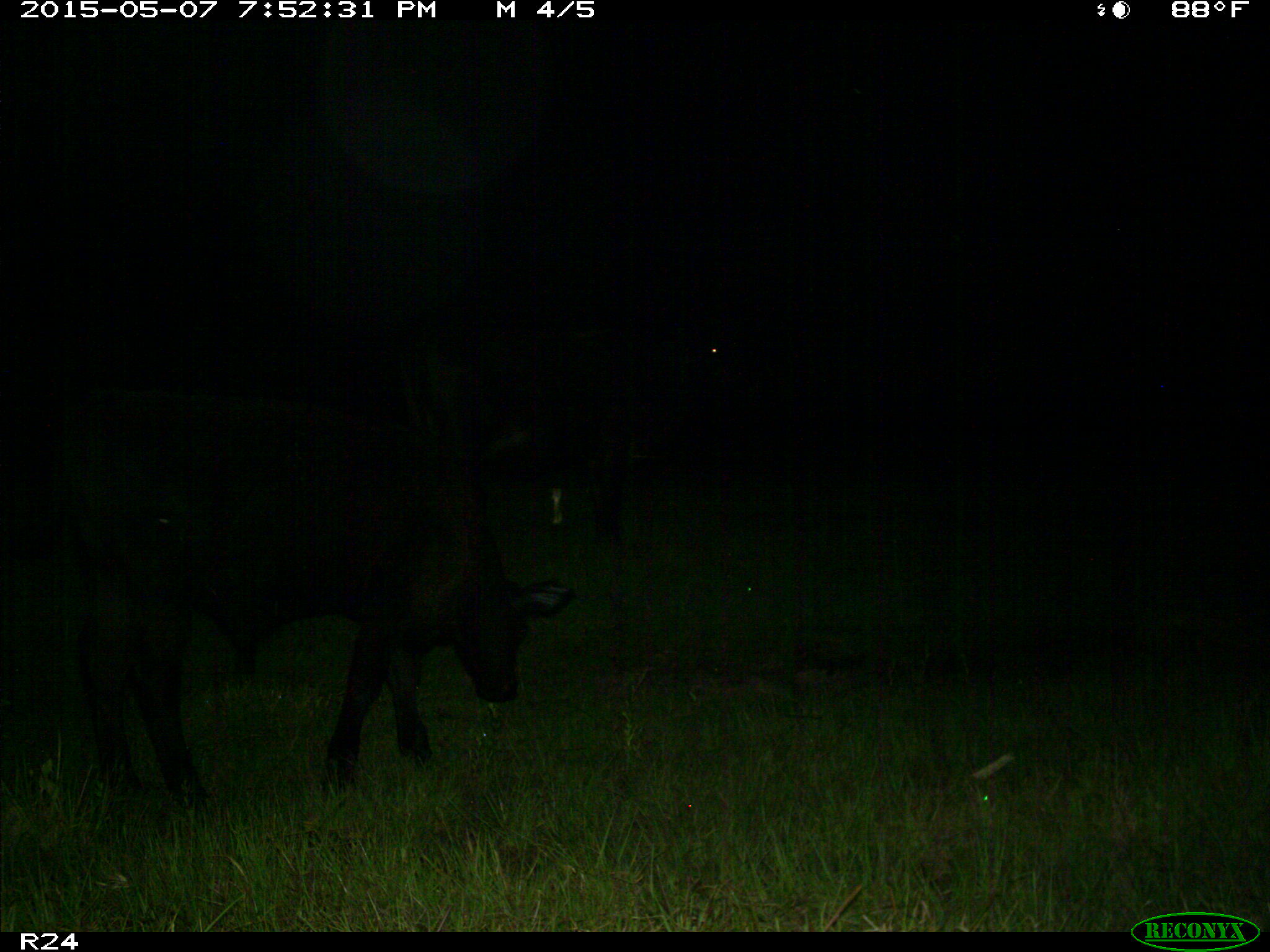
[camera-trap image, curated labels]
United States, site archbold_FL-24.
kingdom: Animalia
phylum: Chordata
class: Mammalia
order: Artiodactyla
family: Bovidae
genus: Bos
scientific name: Bos taurus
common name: domestic cow